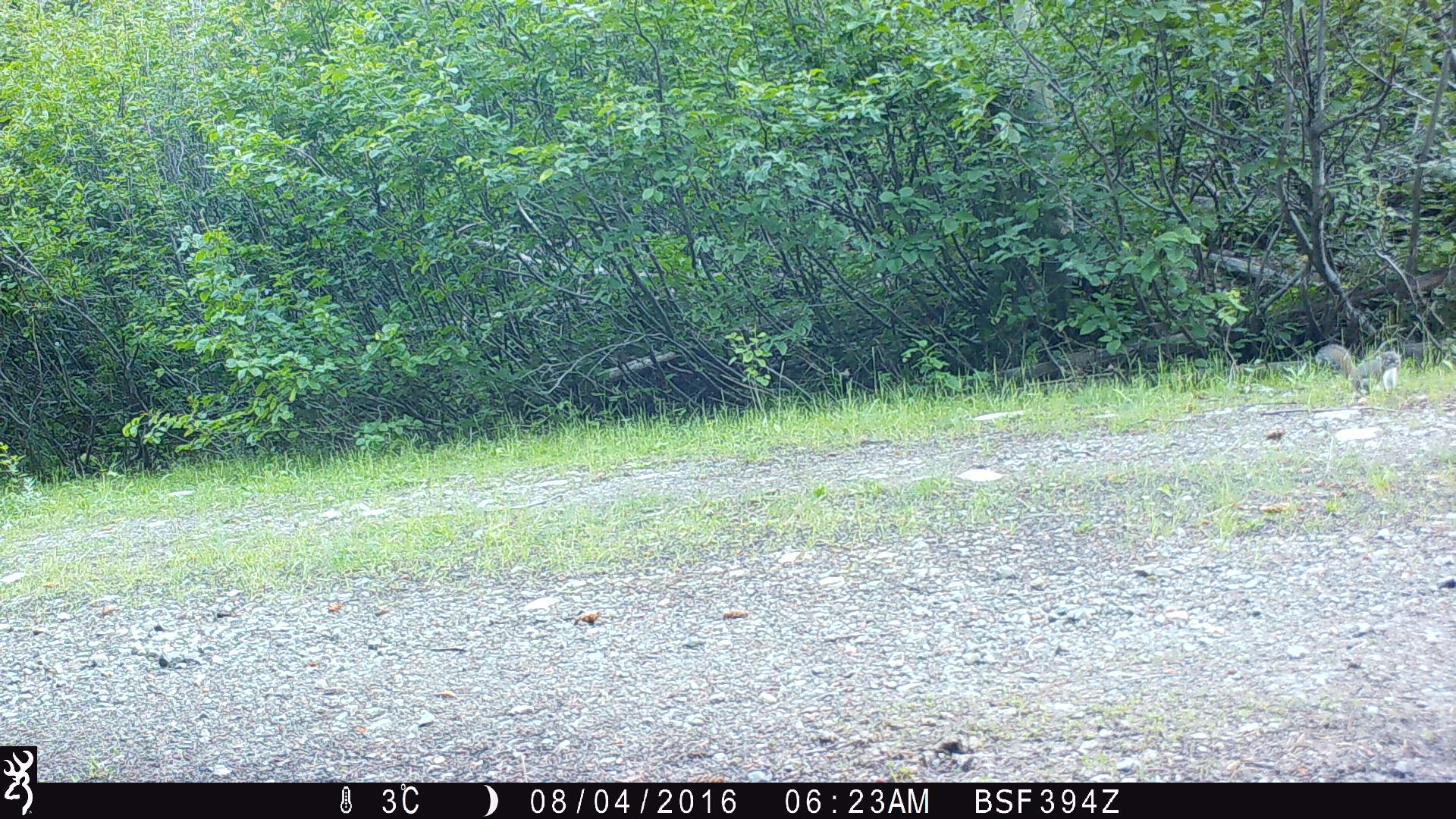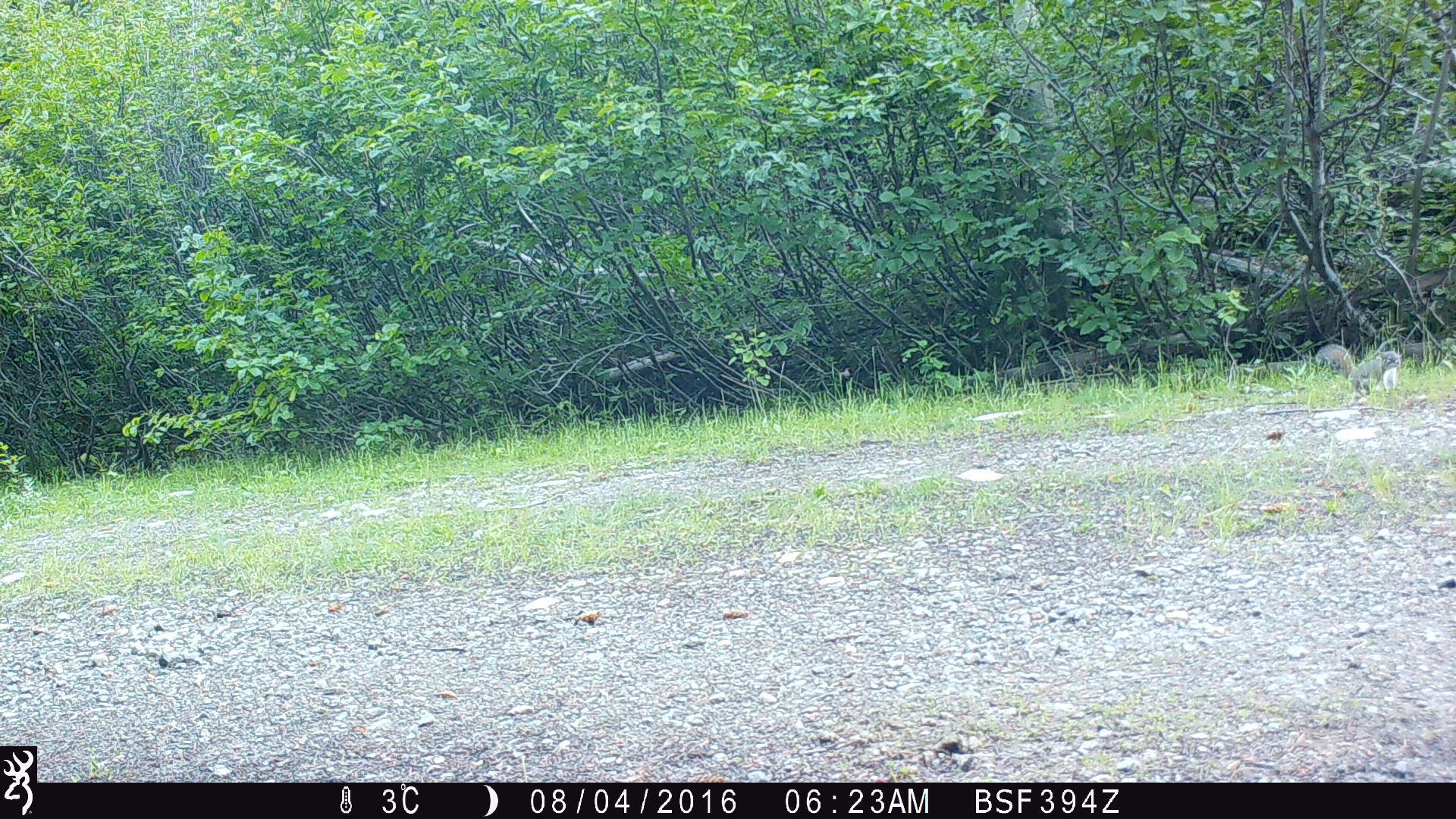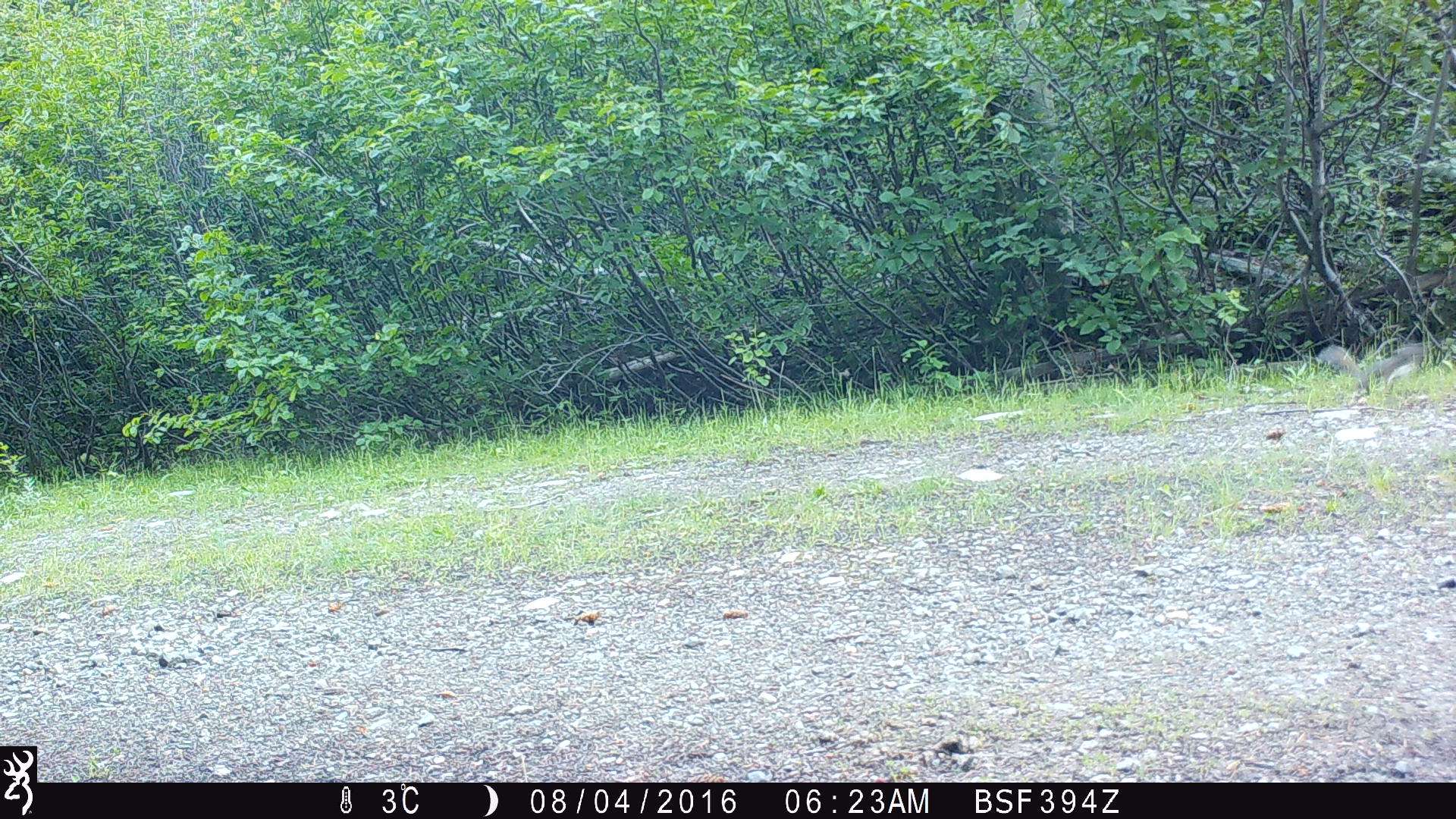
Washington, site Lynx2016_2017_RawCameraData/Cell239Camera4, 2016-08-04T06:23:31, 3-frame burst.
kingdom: Animalia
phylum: Chordata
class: Mammalia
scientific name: Mammalia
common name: small mammal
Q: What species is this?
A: Small mammal (Mammalia).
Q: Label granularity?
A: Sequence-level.